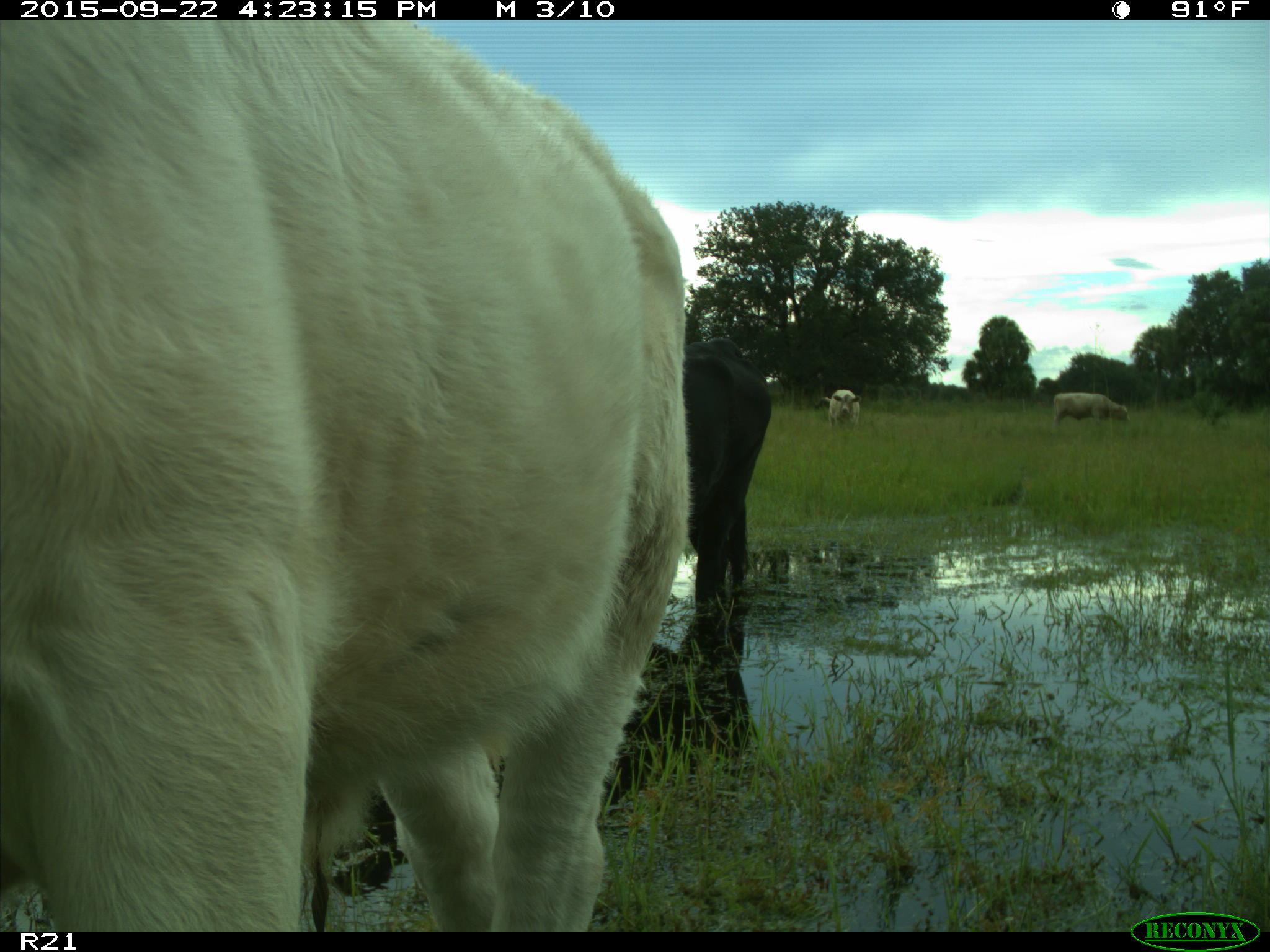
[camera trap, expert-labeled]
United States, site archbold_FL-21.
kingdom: Animalia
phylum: Chordata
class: Mammalia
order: Artiodactyla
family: Bovidae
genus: Bos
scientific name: Bos taurus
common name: domestic cow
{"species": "Bos taurus (domestic cow)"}